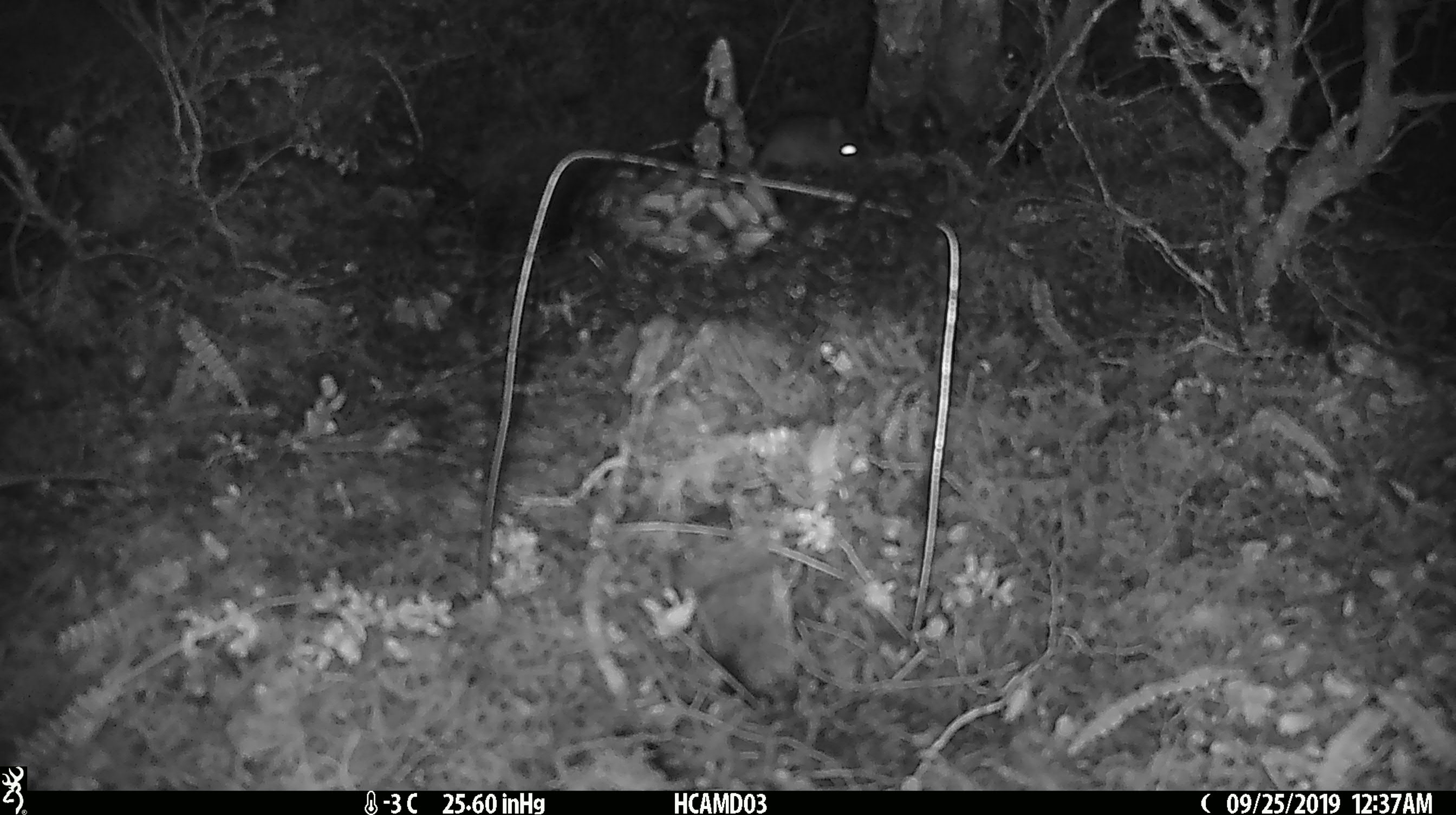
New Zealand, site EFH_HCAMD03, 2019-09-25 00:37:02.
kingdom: Animalia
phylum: Chordata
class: Mammalia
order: Rodentia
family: Muridae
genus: Mus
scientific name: Mus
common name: mouse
Mouse (Mus).